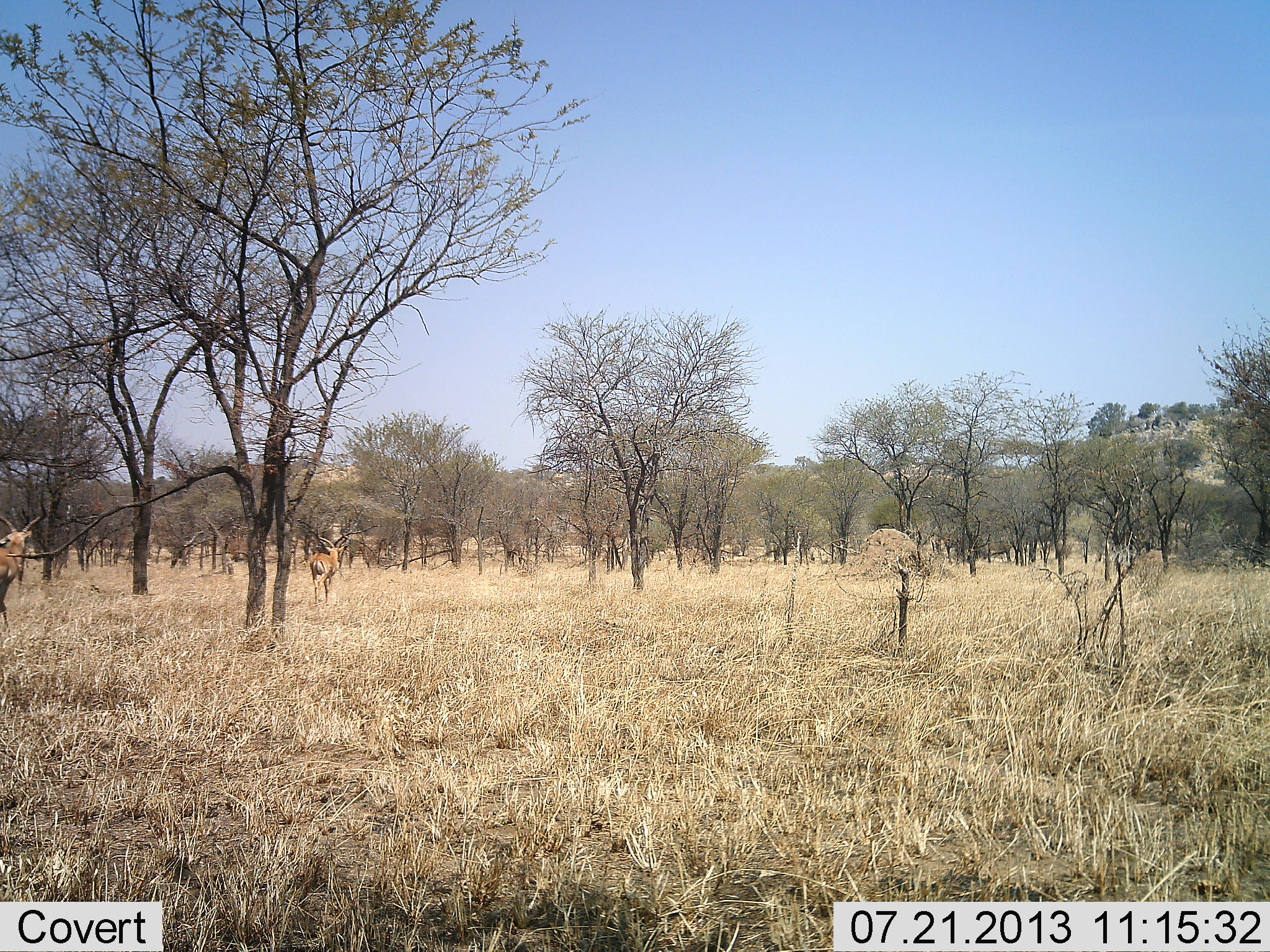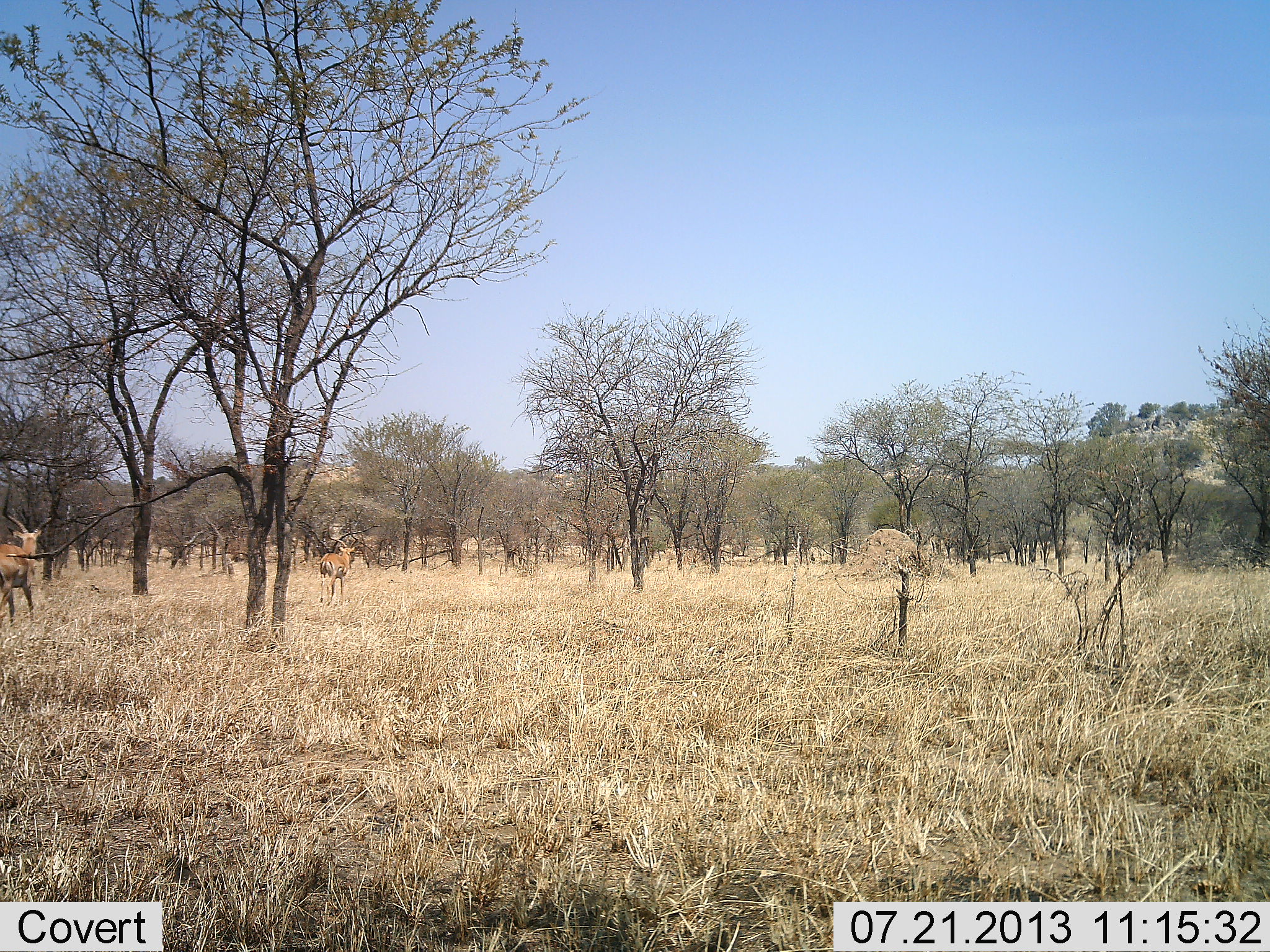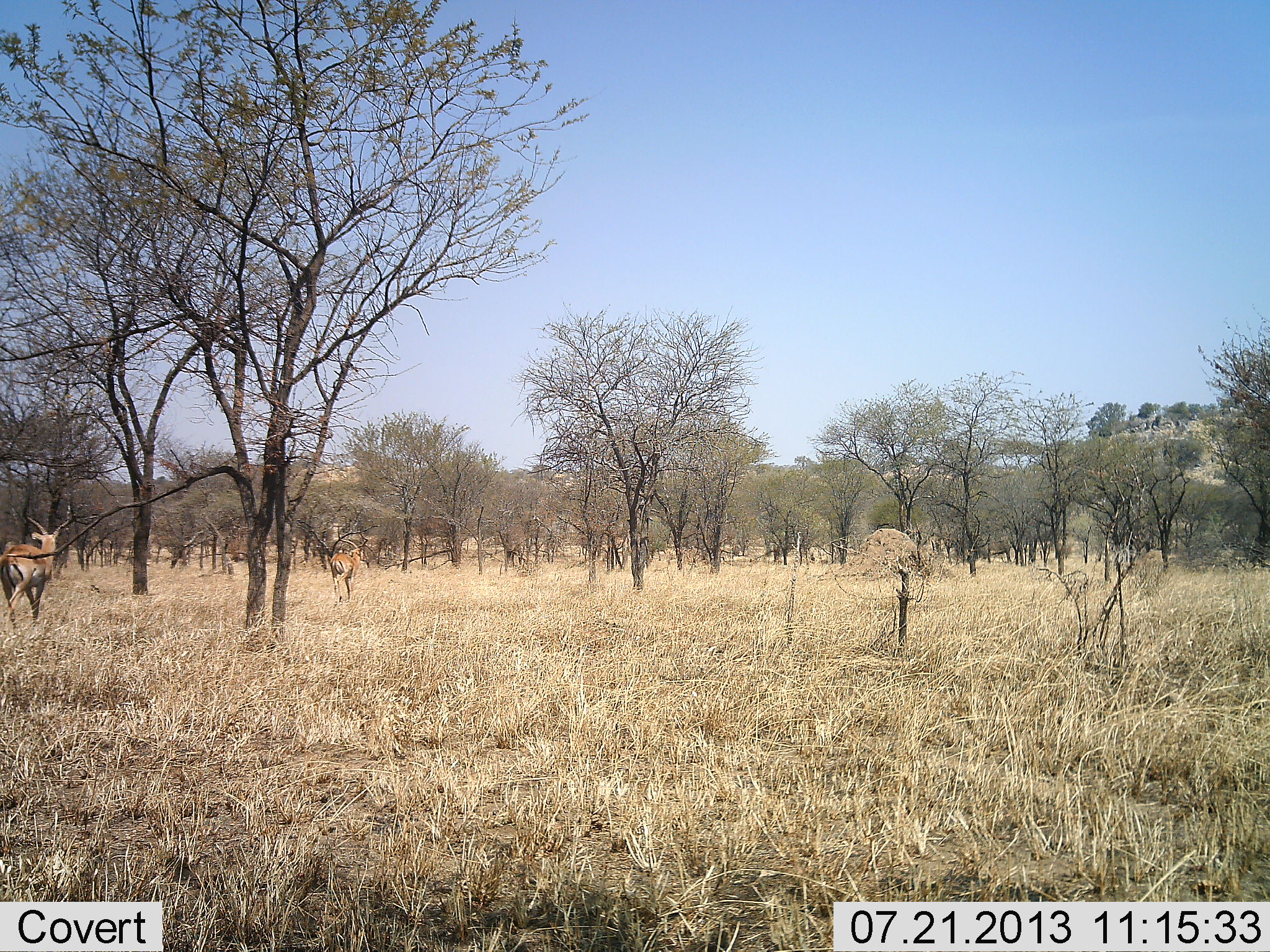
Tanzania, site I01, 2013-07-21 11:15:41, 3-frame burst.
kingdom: Animalia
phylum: Chordata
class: Mammalia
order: Artiodactyla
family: Bovidae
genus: Aepyceros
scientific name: Aepyceros melampus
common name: impala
Impala (Aepyceros melampus), count 2. Behavior (volunteer vote fractions): standing 0%, resting 0%, moving 100%, interacting 0%. Young present (vote fraction): 0%. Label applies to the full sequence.